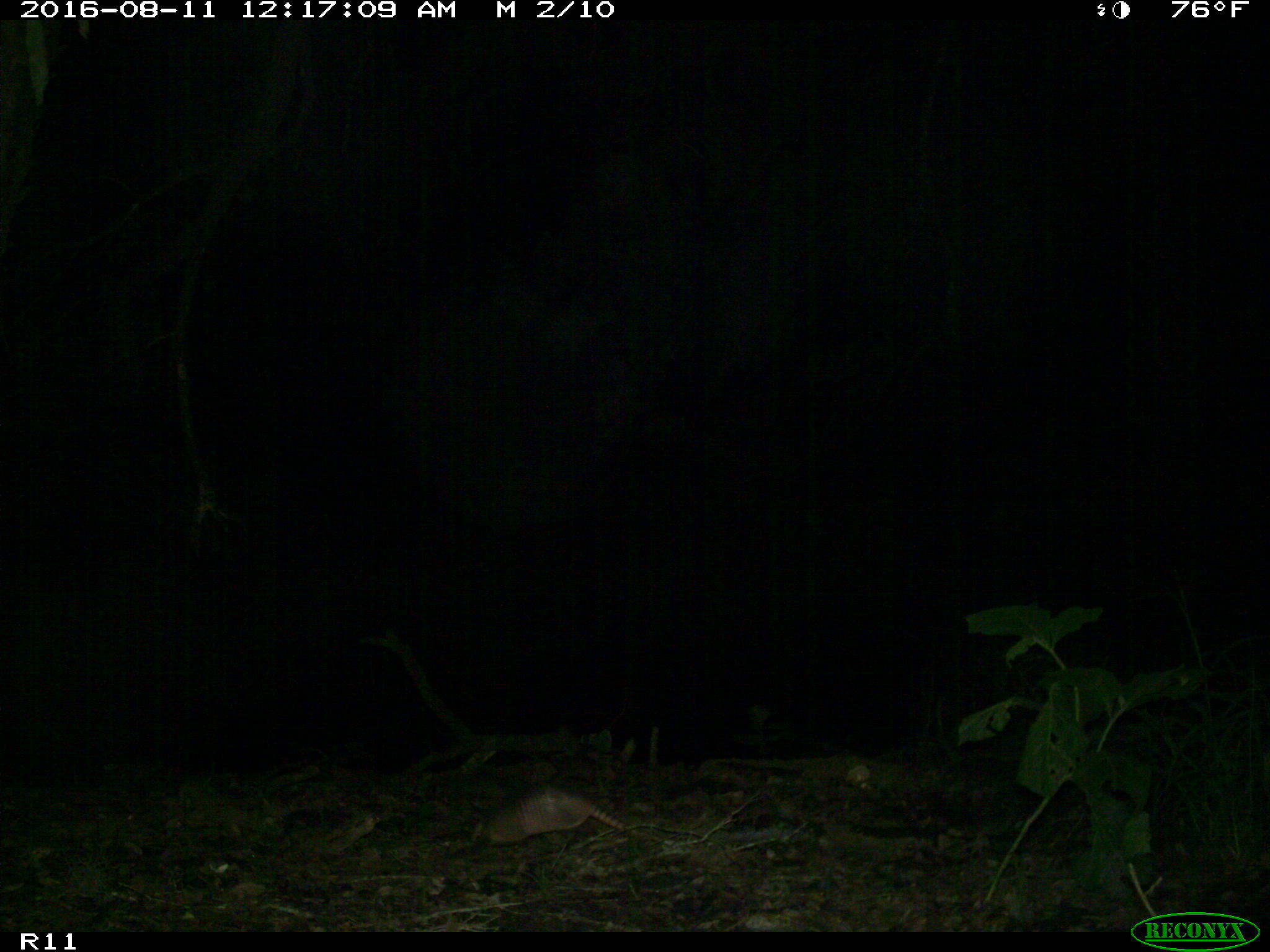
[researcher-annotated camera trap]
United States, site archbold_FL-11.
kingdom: Animalia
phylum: Chordata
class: Mammalia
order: Cingulata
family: Dasypodidae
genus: Dasypus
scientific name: Dasypus novemcinctus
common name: nine-banded armadillo